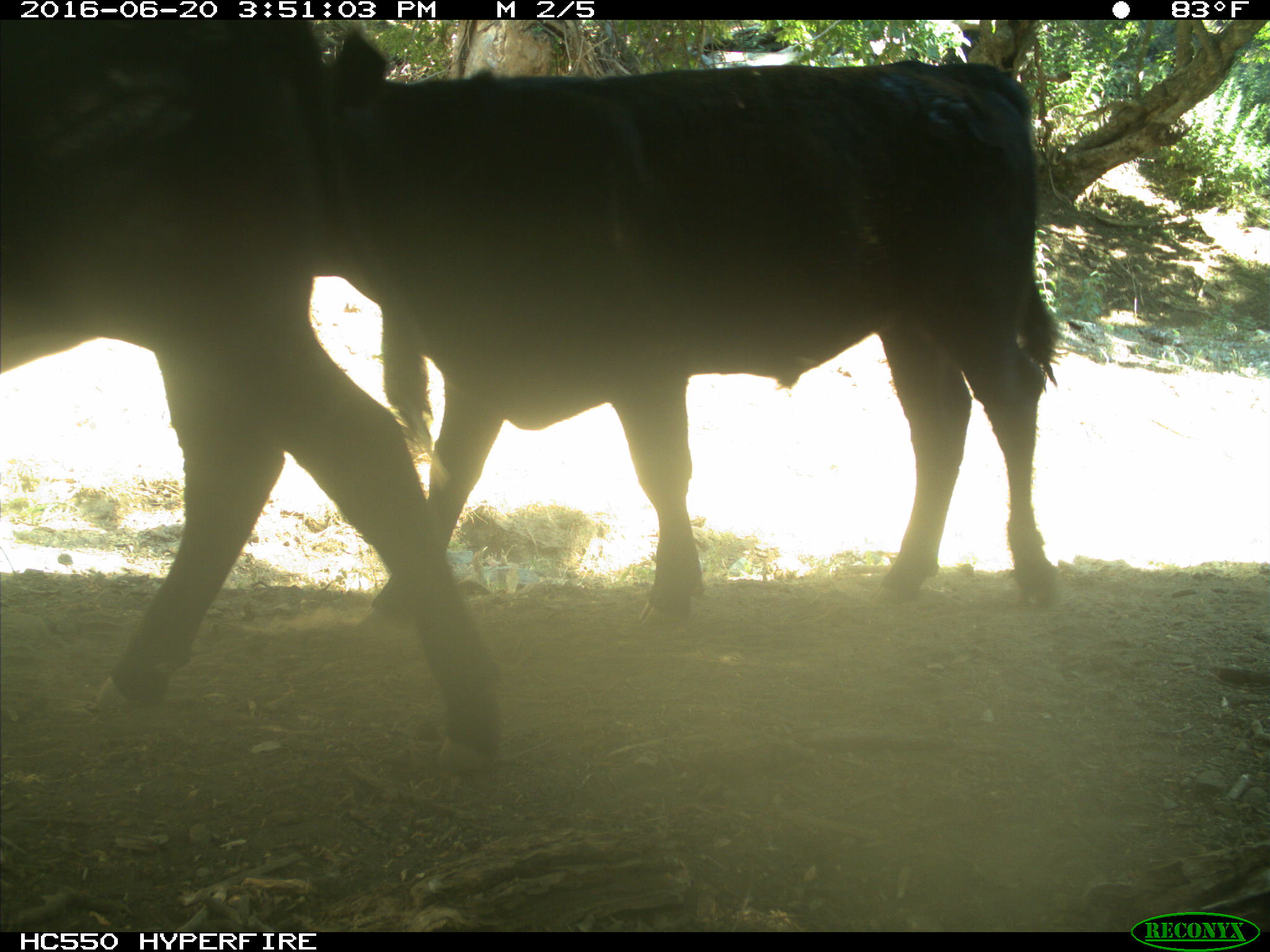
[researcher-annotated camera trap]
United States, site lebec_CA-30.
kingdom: Animalia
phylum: Chordata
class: Mammalia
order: Artiodactyla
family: Bovidae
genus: Bos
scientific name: Bos taurus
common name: domestic cow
Bos taurus (domestic cow).